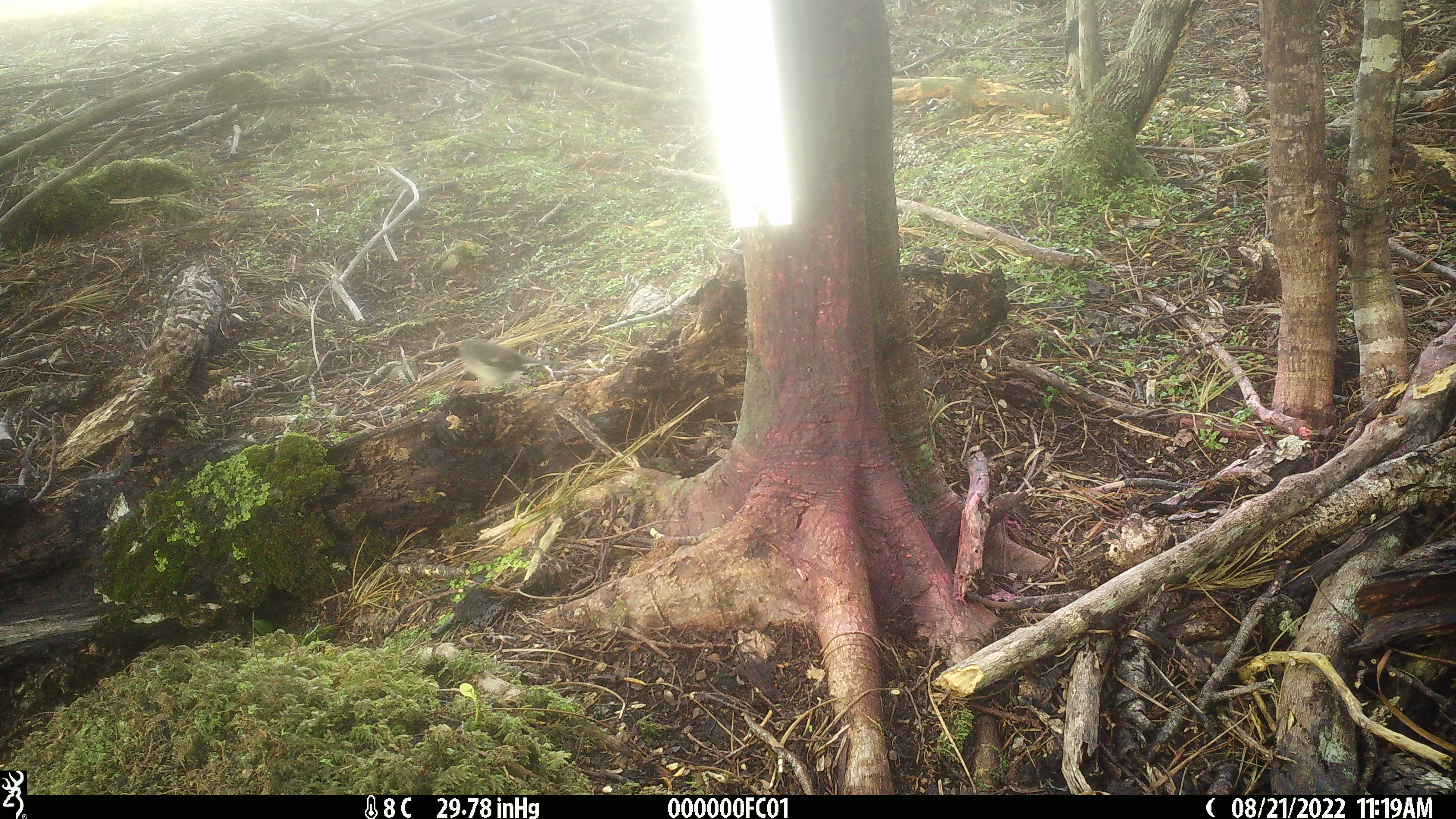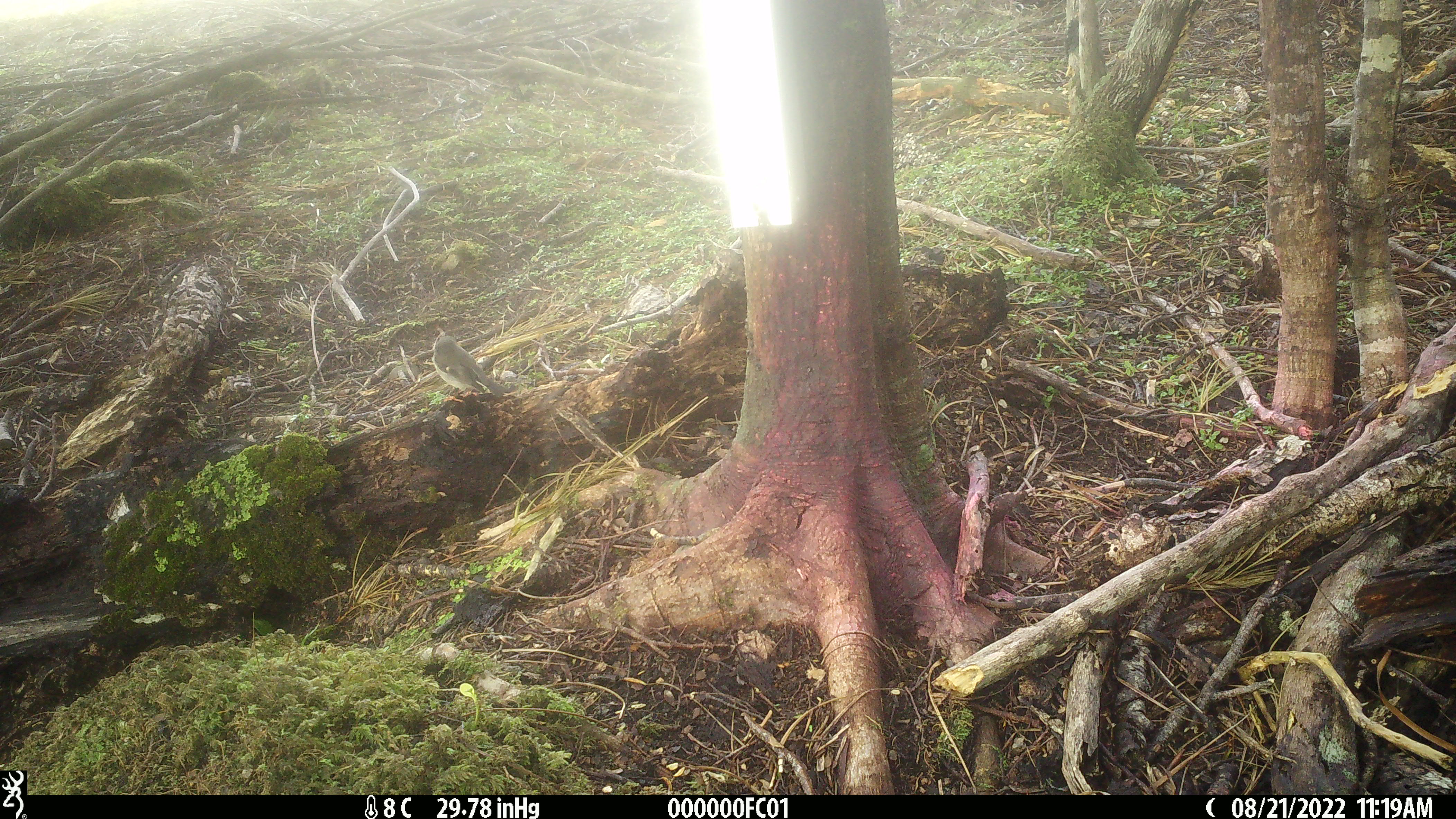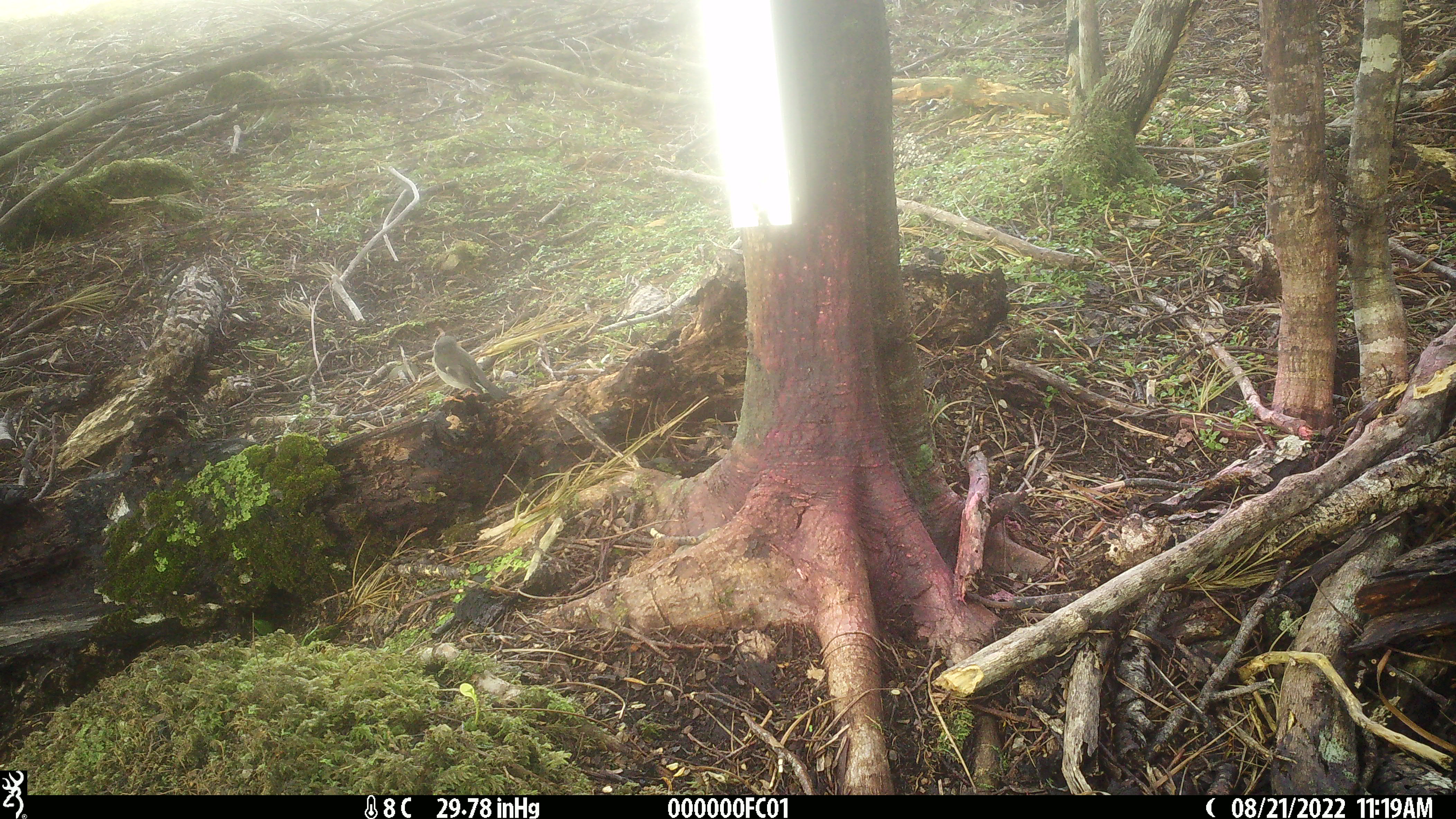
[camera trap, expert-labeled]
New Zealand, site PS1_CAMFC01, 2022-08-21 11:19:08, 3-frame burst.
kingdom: Animalia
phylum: Chordata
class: Aves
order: Passeriformes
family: Petroicidae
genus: Petroica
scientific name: Petroica macrocephala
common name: tomtit